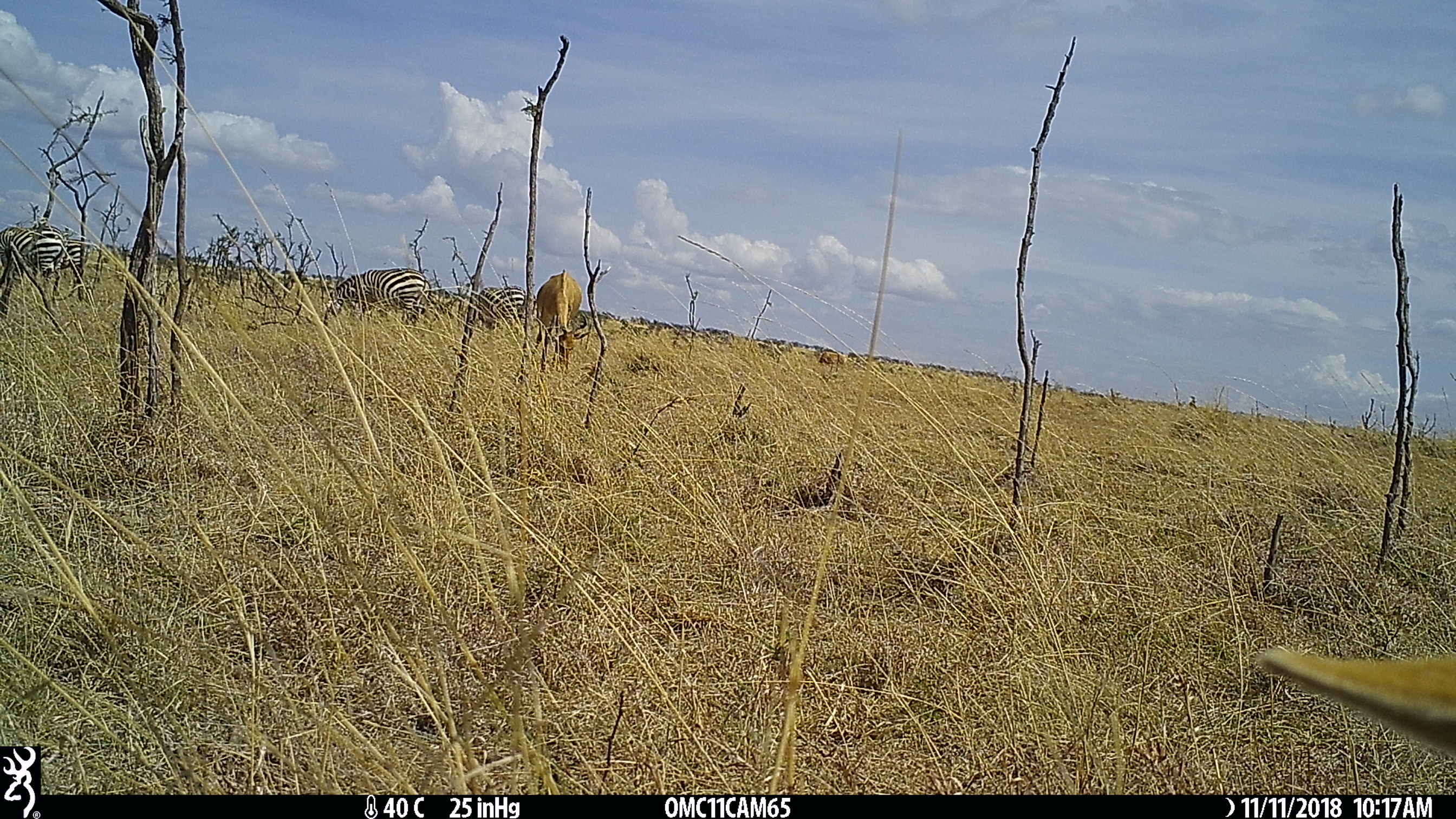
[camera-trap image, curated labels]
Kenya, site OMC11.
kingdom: Animalia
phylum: Chordata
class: Mammalia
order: Perissodactyla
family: Equidae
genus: Equus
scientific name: Equus quagga burchellii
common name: burchell's zebra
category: zebra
Zebra (burchell's zebra) (Equus quagga burchellii).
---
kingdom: Animalia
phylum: Chordata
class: Mammalia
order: Artiodactyla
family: Bovidae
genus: Alcelaphus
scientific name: Alcelaphus buselaphus cokii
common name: coke's hartebeest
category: hartebeest cokes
Hartebeest cokes (coke's hartebeest) (Alcelaphus buselaphus cokii).